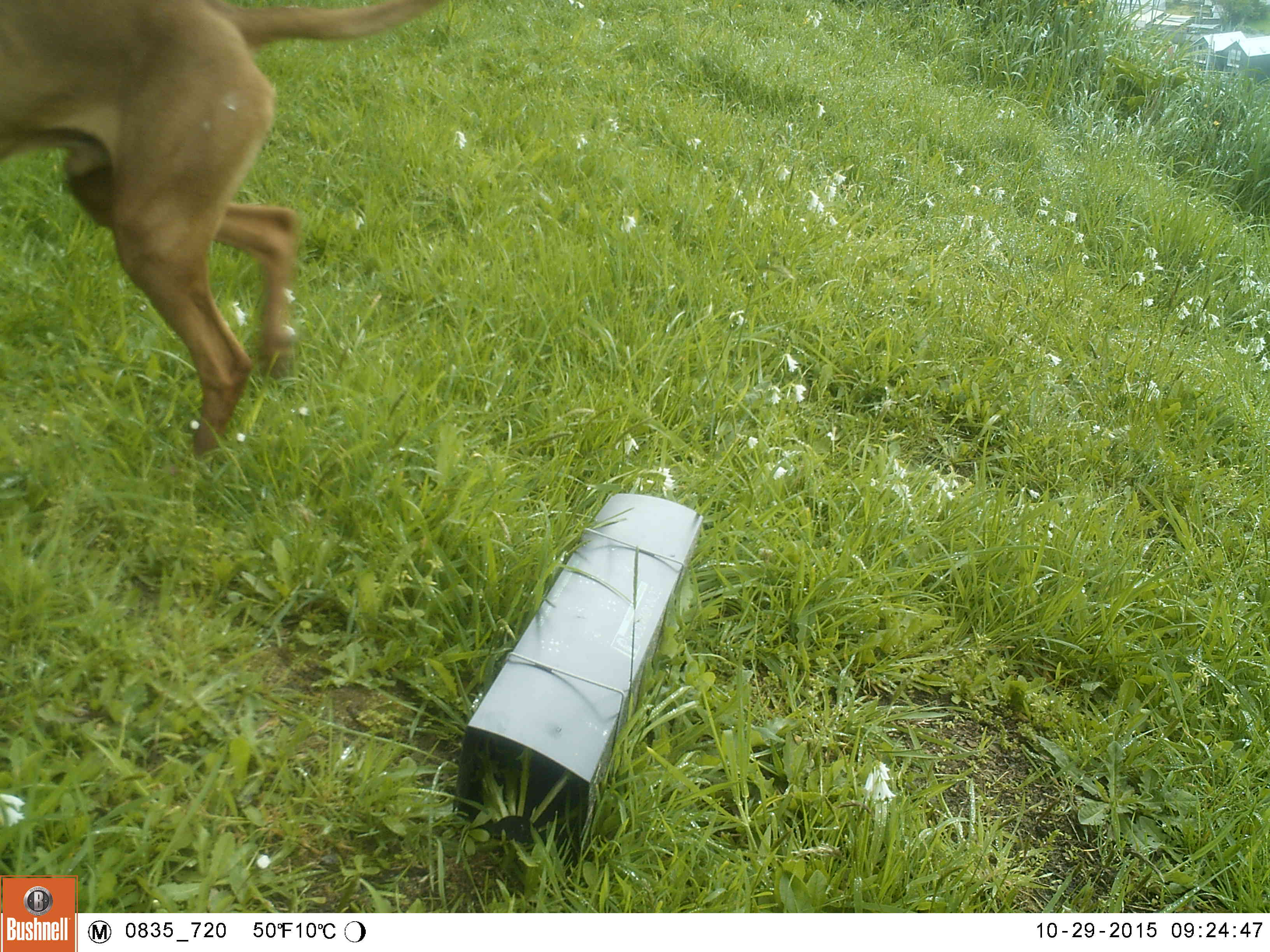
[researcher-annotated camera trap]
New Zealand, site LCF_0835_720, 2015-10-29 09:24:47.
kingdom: Animalia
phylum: Chordata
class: Mammalia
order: Carnivora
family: Canidae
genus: Canis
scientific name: Canis familiaris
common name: domestic dog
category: dog